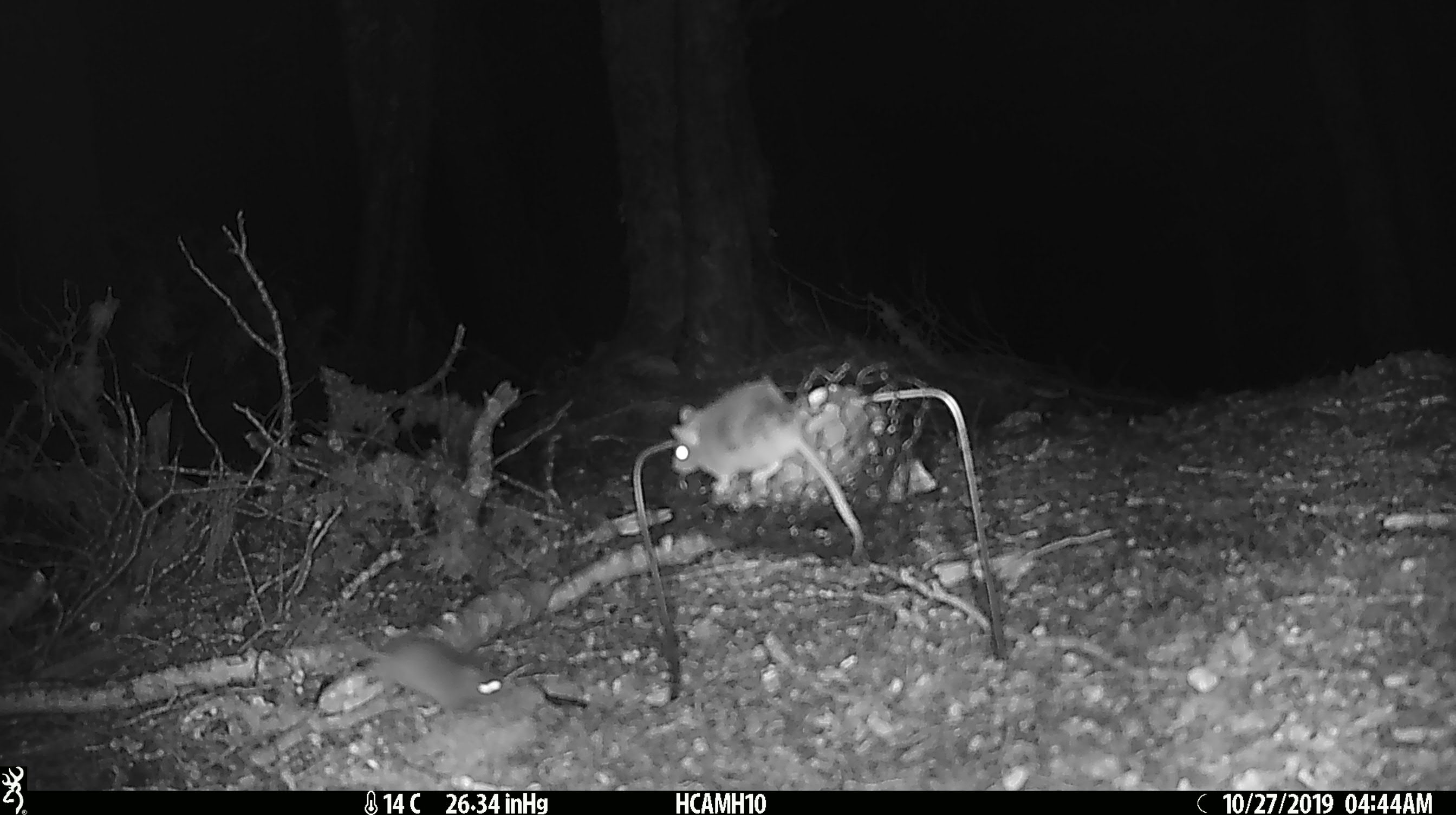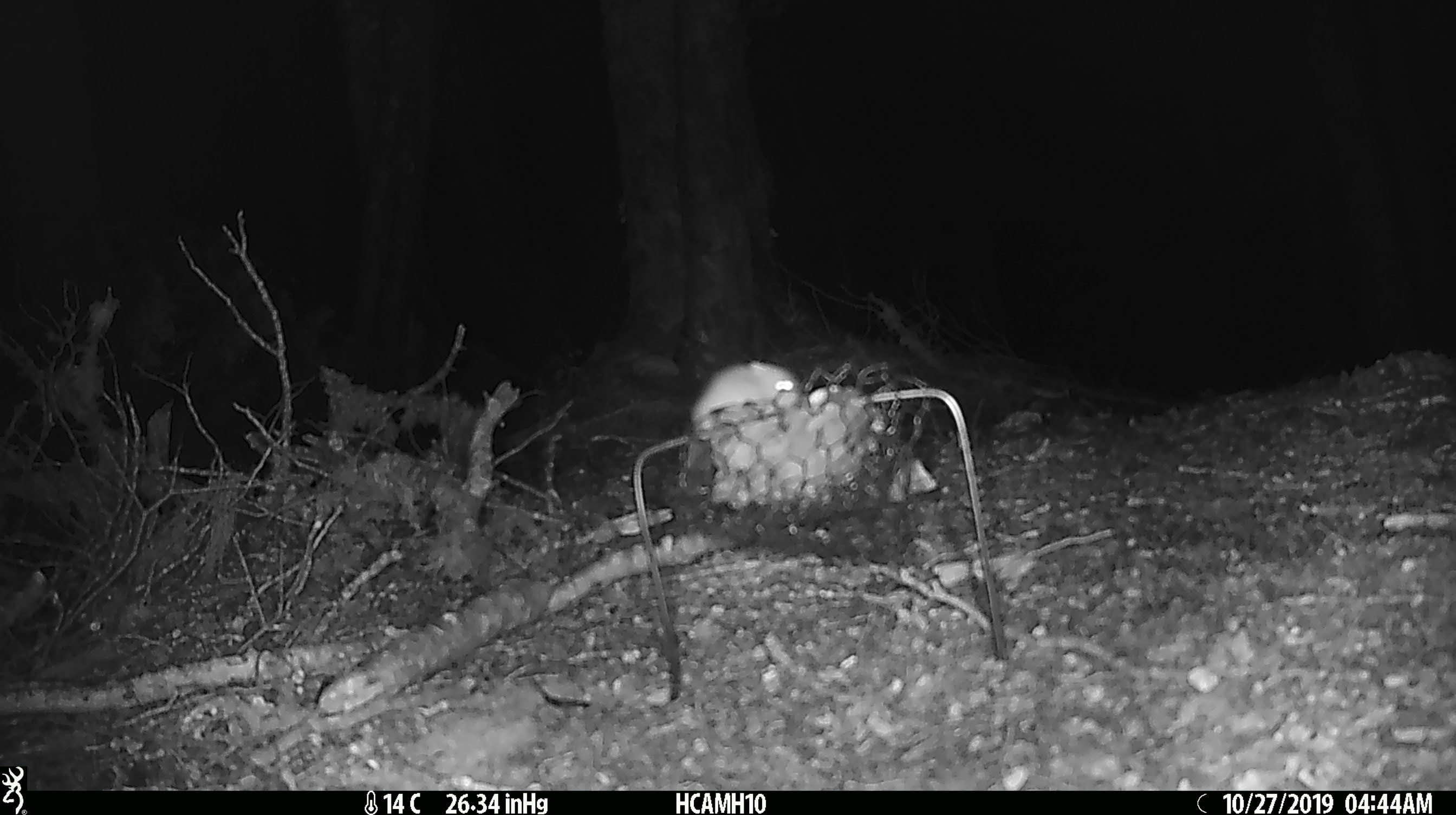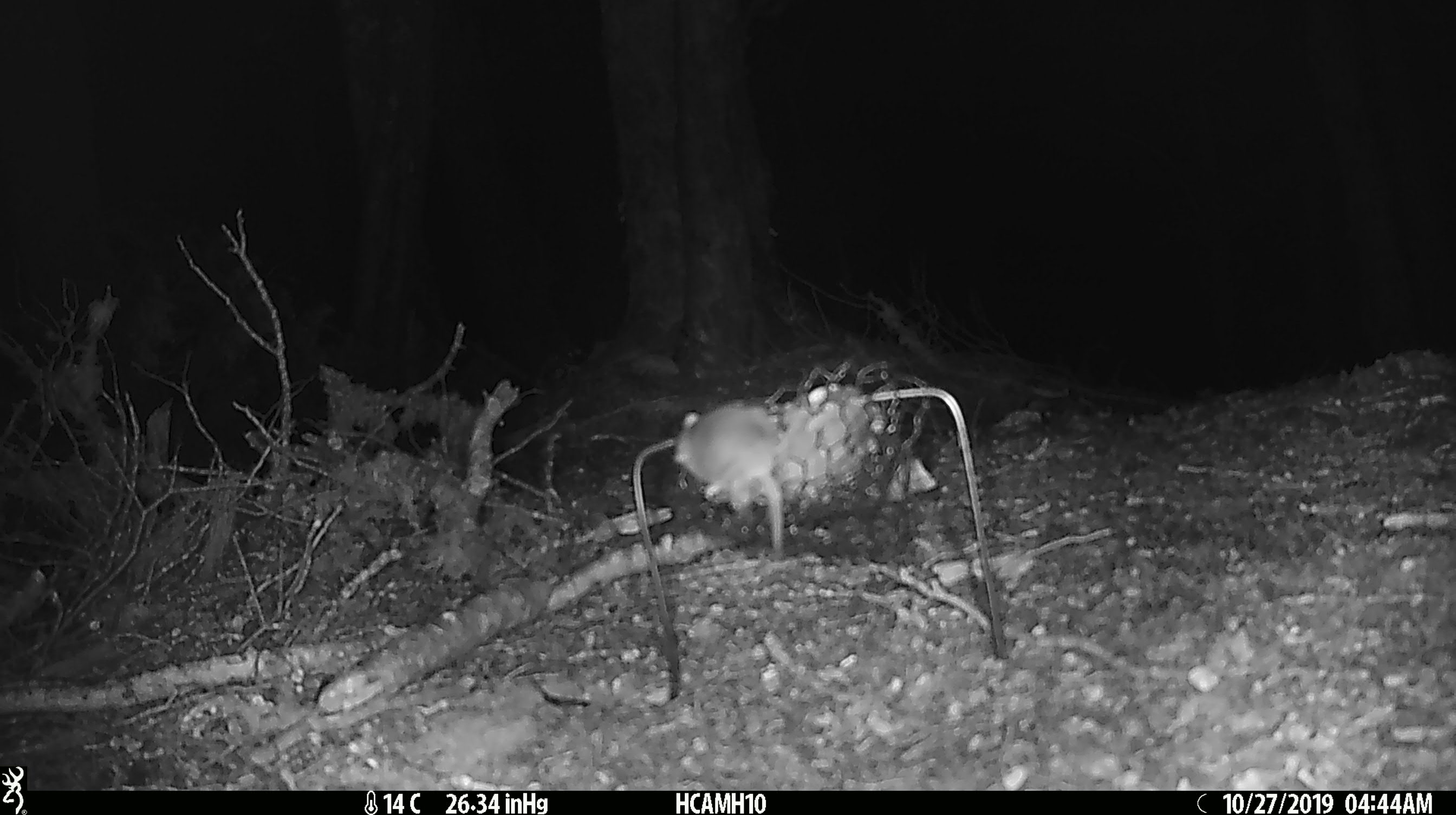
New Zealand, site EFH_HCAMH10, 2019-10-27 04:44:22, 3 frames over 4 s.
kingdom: Animalia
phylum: Chordata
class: Mammalia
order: Rodentia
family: Muridae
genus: Mus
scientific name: Mus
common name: mouse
Mouse (Mus).